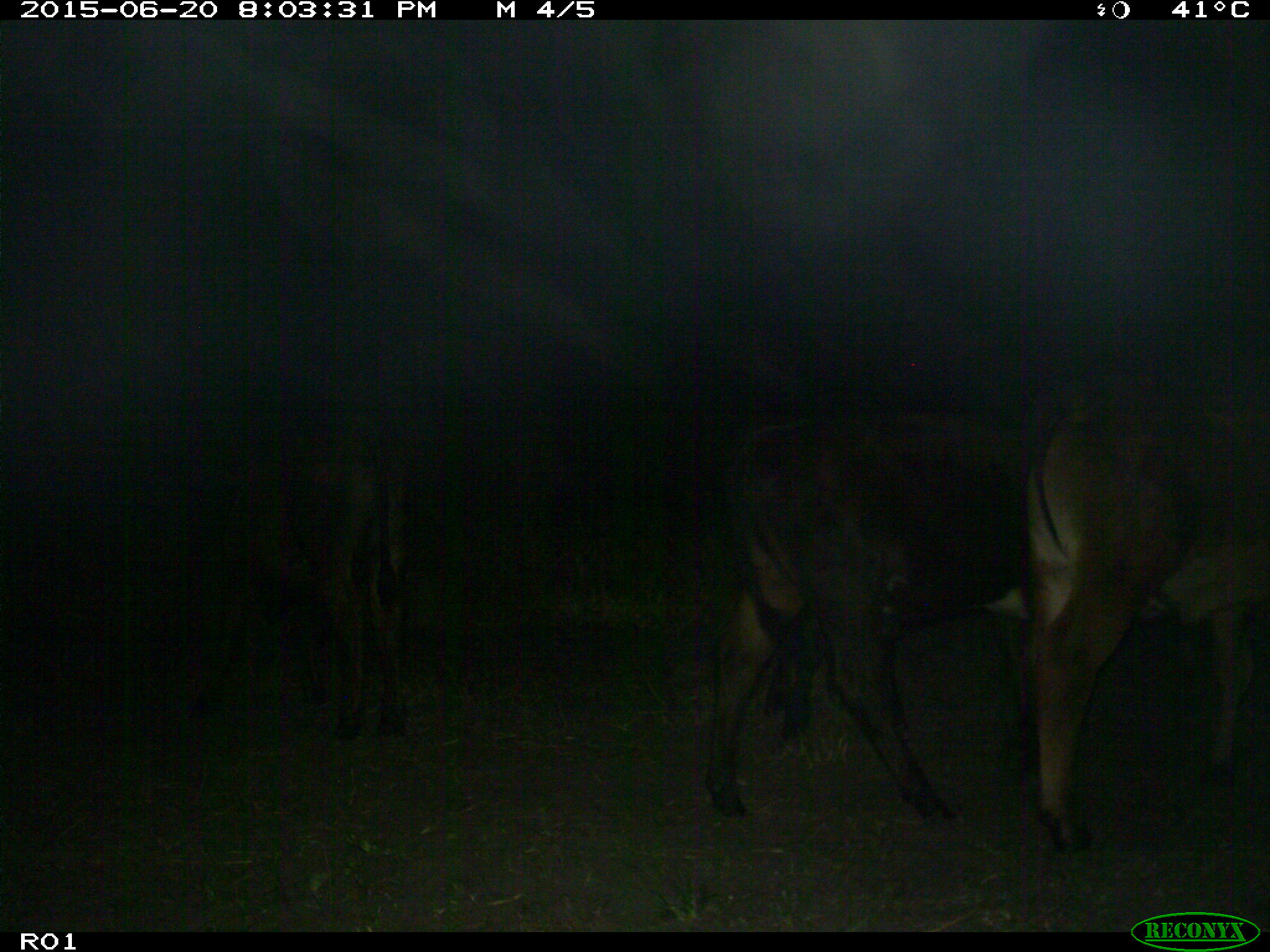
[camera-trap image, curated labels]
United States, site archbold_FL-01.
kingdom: Animalia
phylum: Chordata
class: Mammalia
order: Artiodactyla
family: Bovidae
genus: Bos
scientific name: Bos taurus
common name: domestic cow